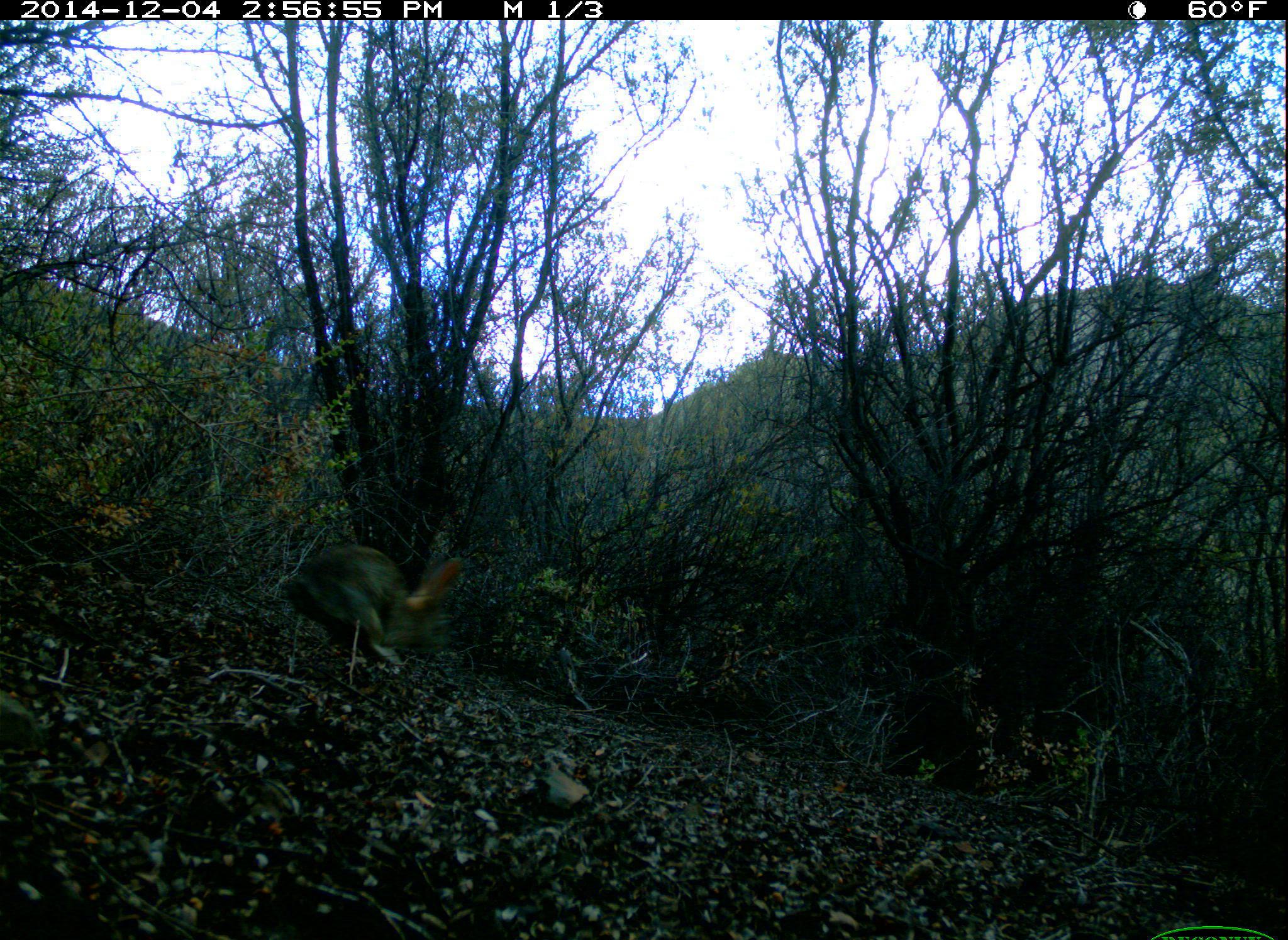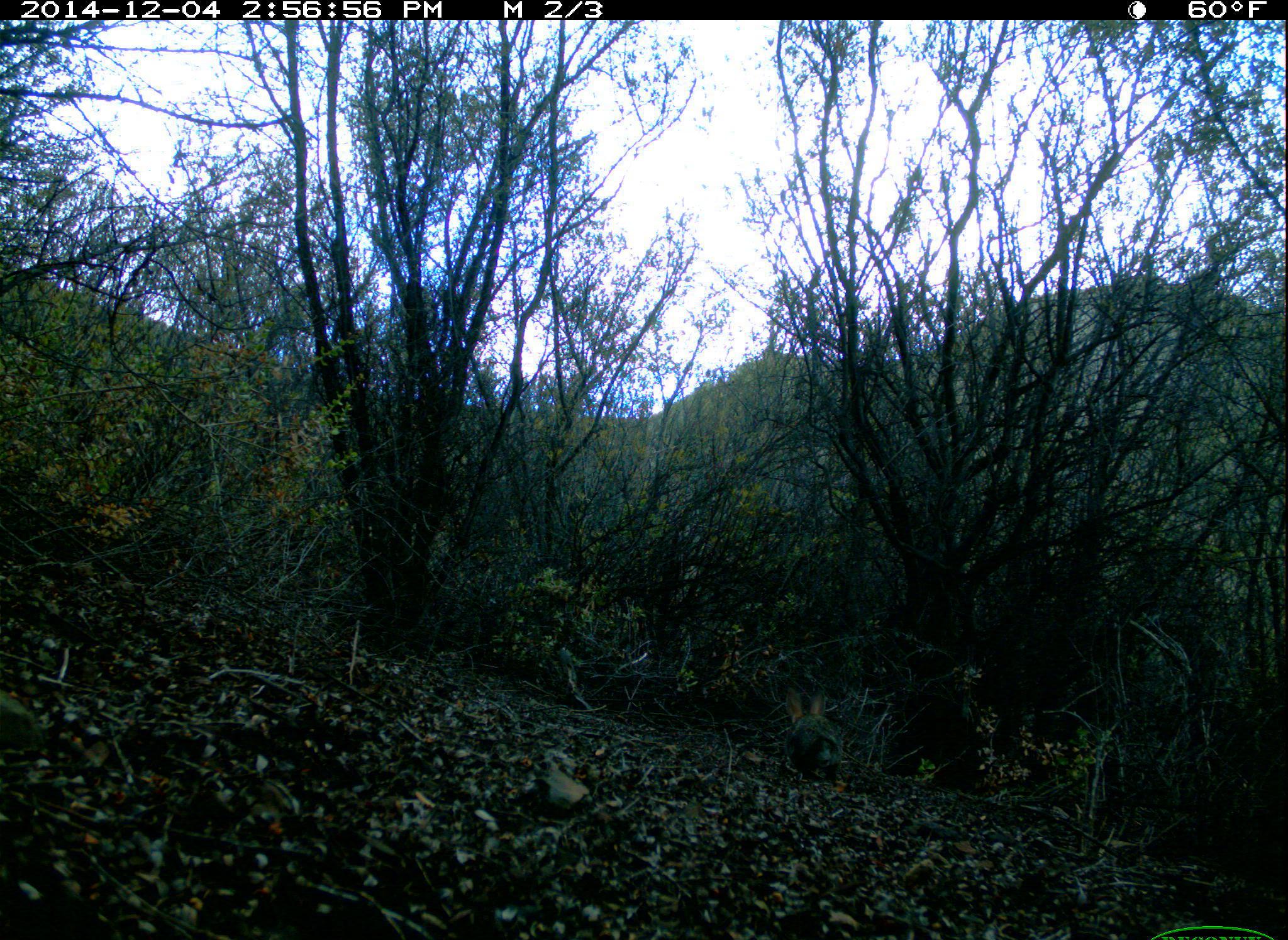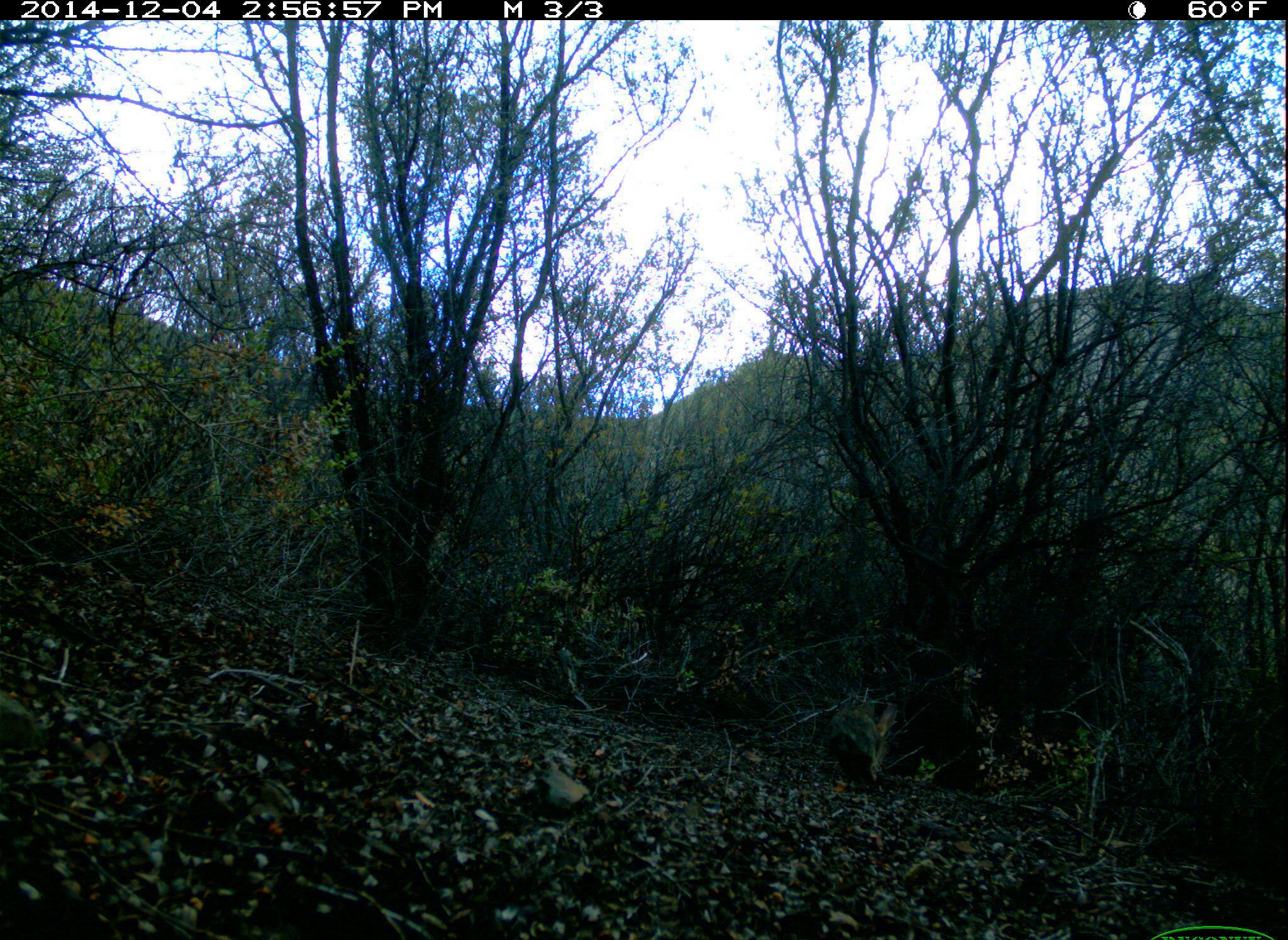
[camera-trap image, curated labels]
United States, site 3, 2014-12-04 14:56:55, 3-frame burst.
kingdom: Animalia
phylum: Chordata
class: Mammalia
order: Lagomorpha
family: Leporidae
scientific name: Leporidae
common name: rabbits and hares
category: rabbit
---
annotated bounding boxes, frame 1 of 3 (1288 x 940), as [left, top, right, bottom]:
rabbit: [279, 543, 461, 689]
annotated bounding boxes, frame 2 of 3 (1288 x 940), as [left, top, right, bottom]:
rabbit: [784, 684, 845, 793]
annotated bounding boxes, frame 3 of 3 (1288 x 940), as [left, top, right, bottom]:
rabbit: [827, 700, 897, 788]